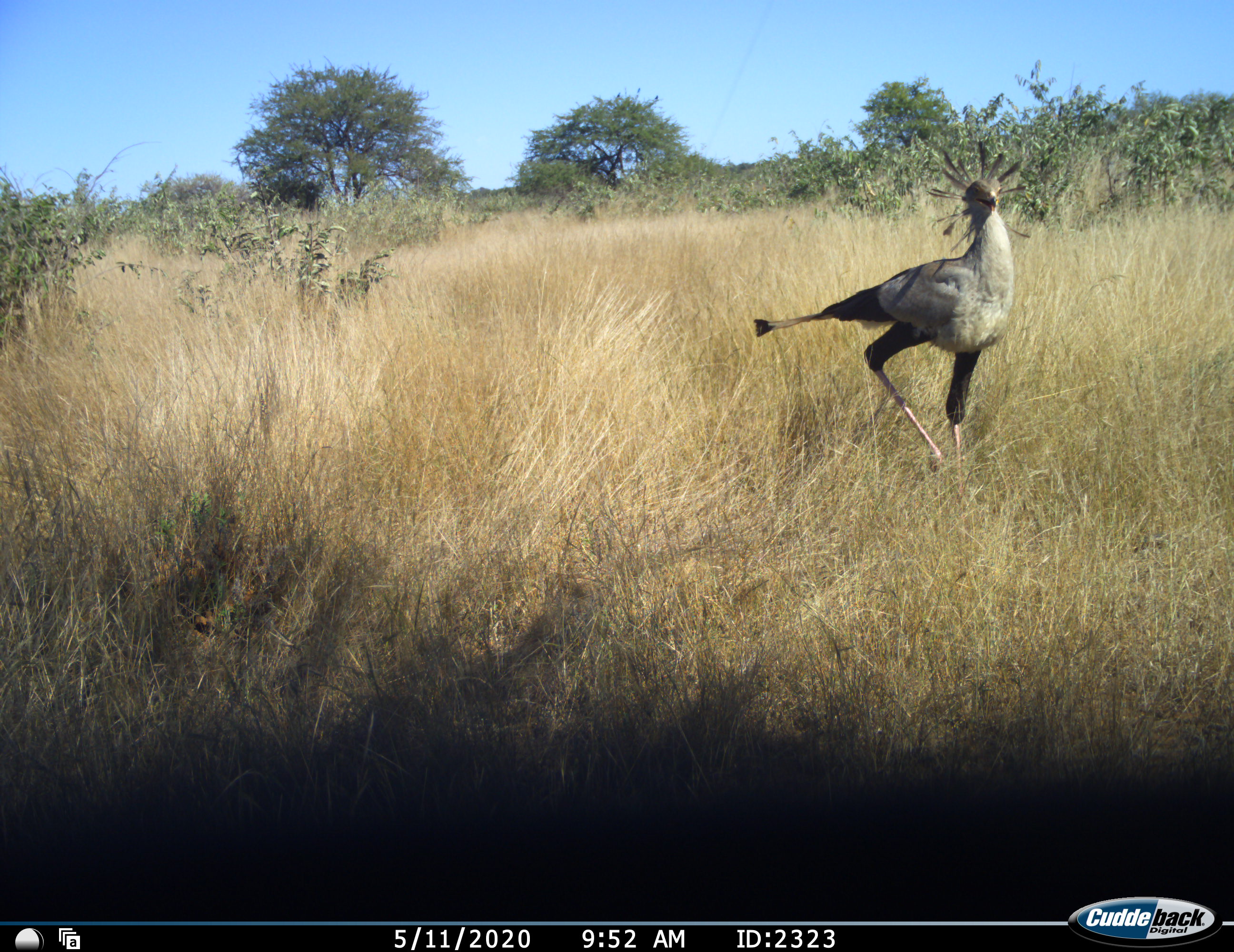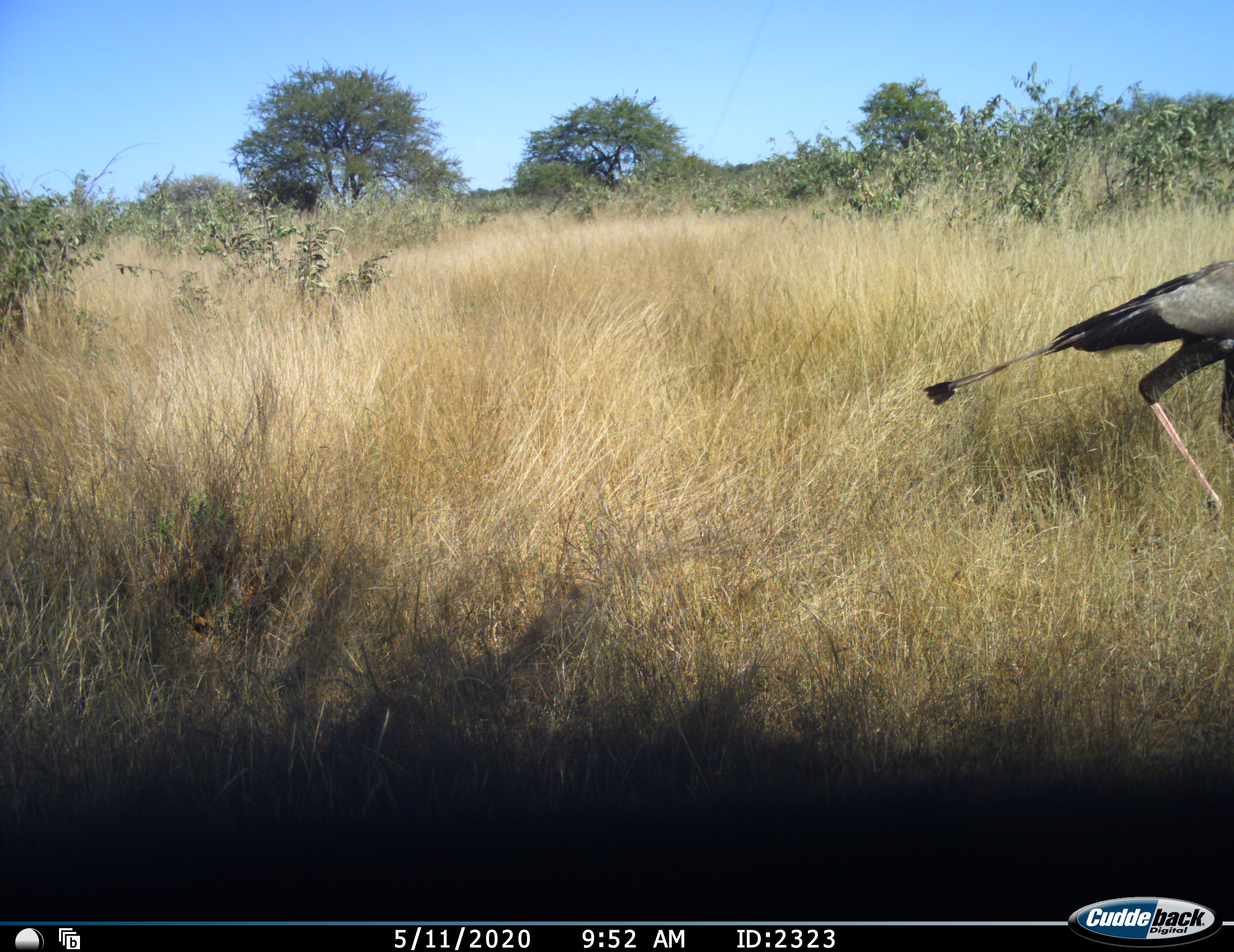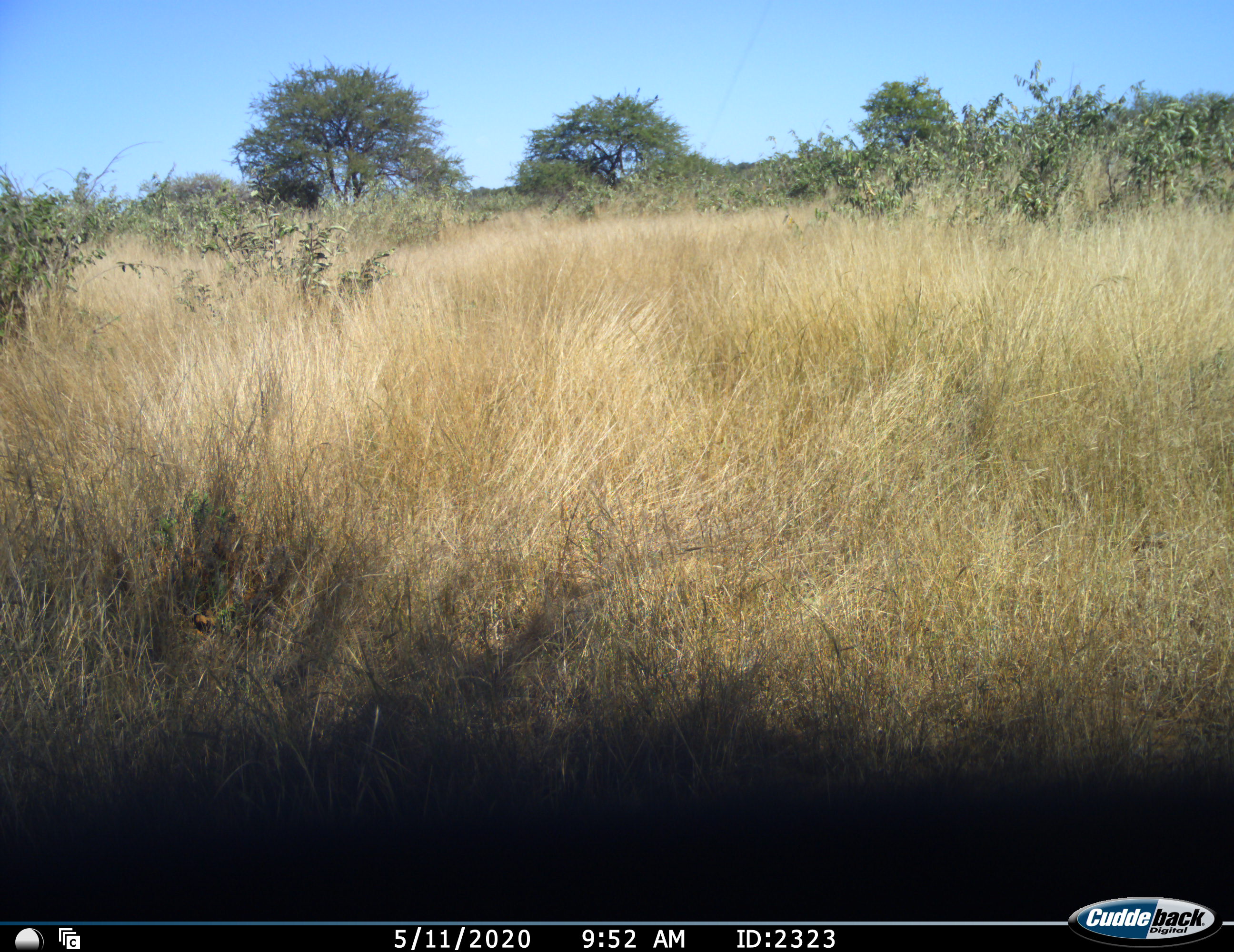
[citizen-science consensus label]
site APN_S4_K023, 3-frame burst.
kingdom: Animalia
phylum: Chordata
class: Aves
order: Accipitriformes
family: Sagittariidae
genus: Sagittarius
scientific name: Sagittarius serpentarius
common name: secretarybird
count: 1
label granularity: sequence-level